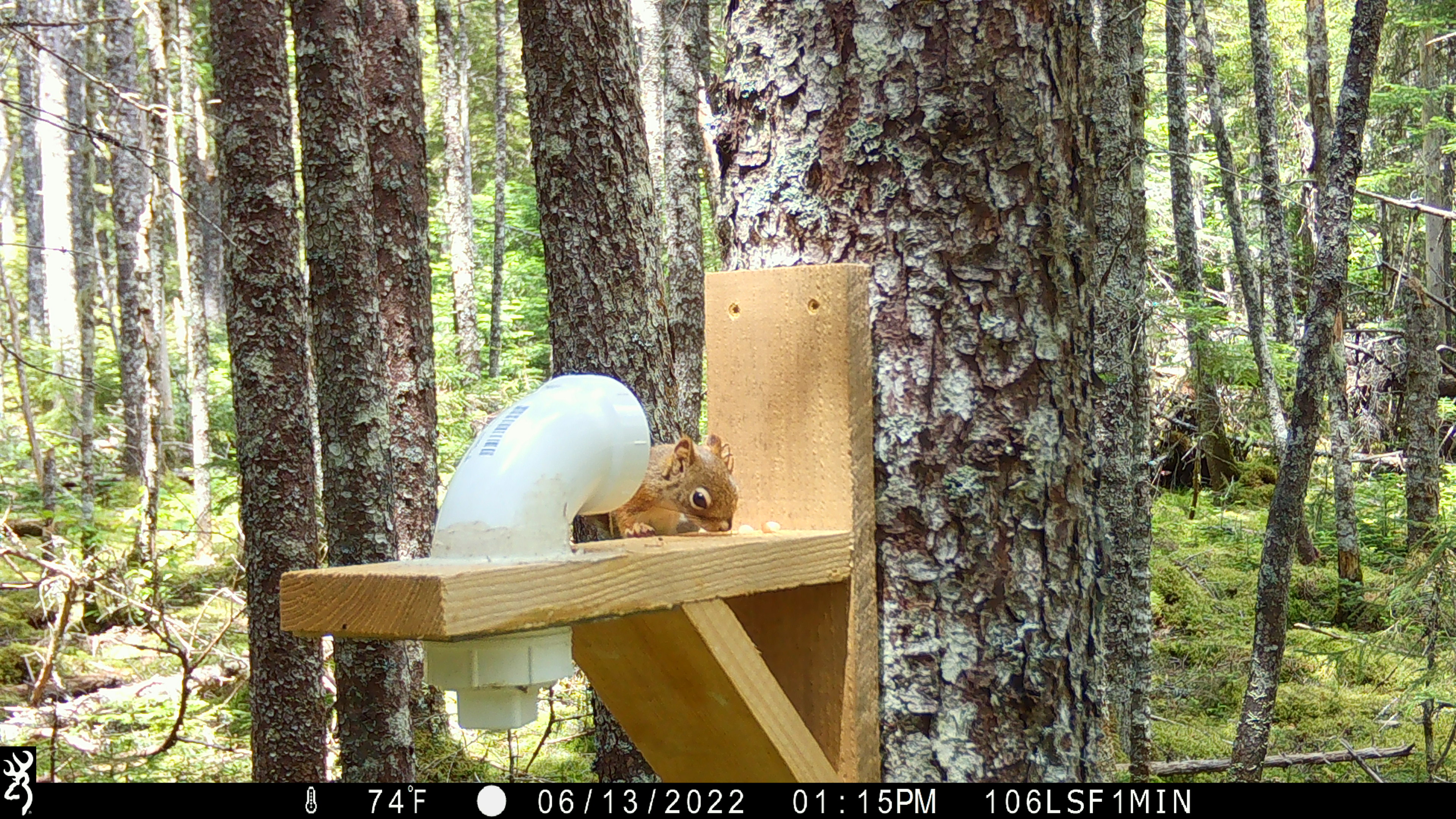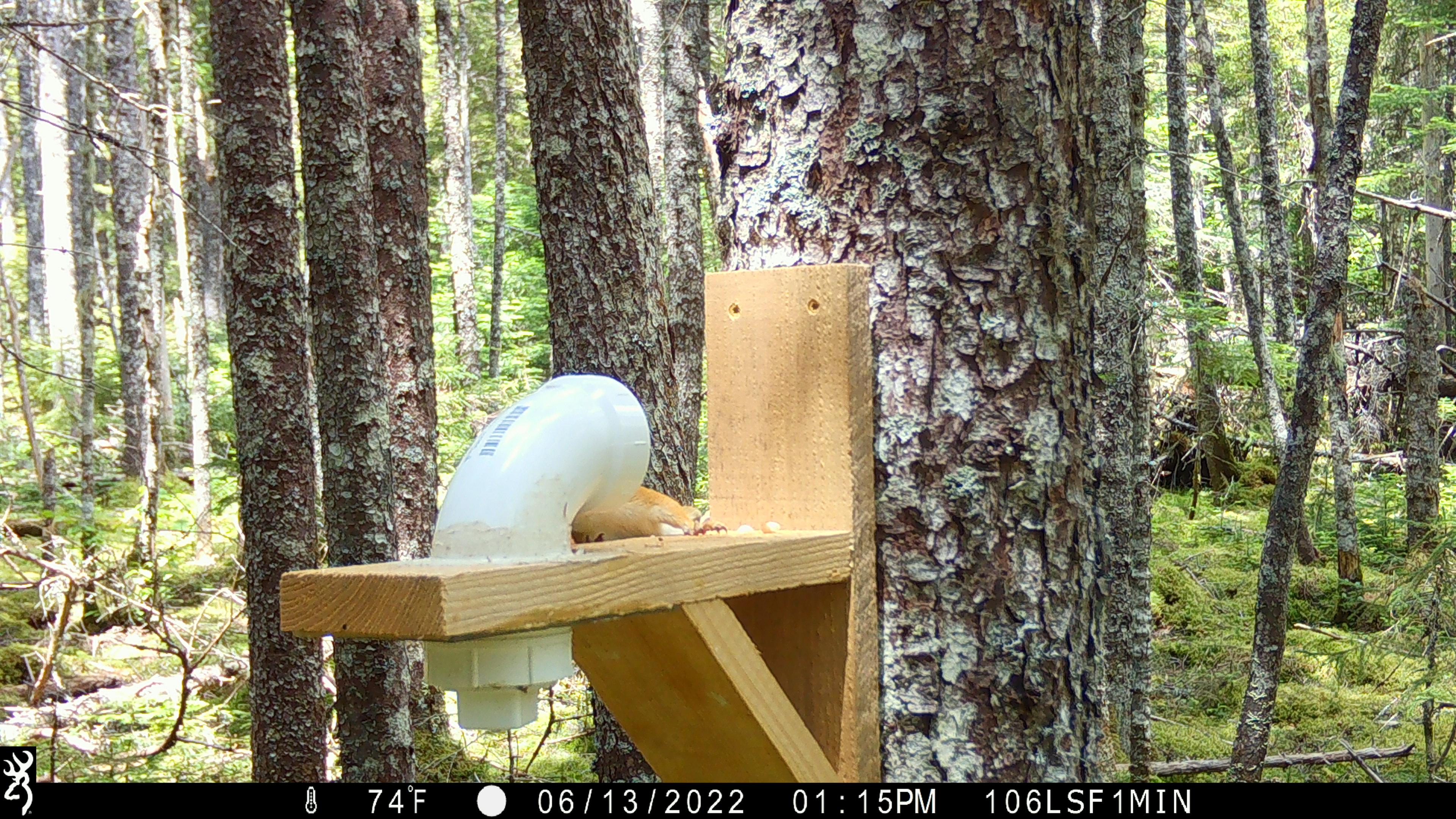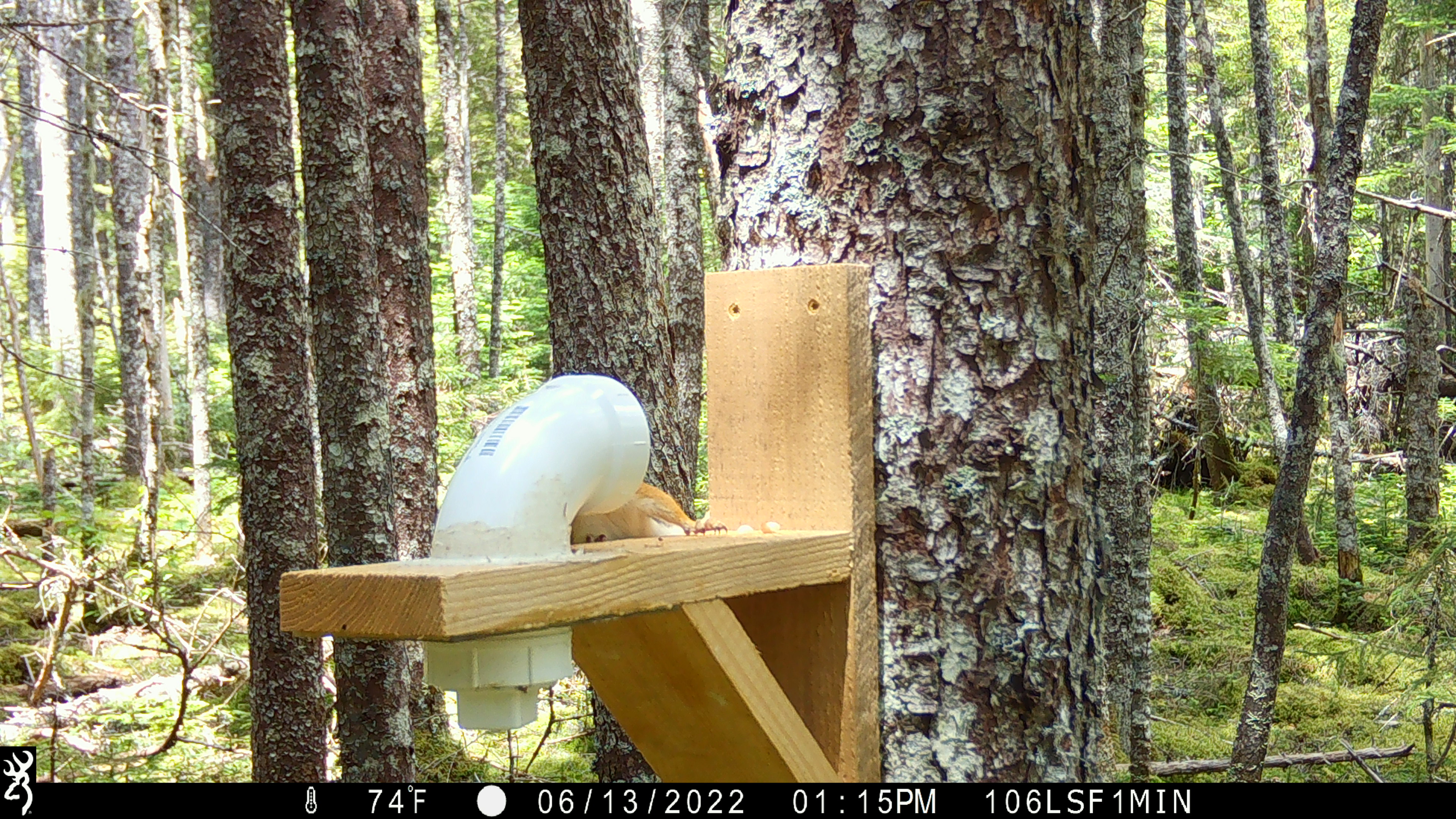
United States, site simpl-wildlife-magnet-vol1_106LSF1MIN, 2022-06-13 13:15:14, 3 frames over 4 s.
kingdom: Animalia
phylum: Chordata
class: Mammalia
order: Rodentia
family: Sciuridae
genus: Tamiasciurus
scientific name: Tamiasciurus hudsonicus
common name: red squirrel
Red squirrel (Tamiasciurus hudsonicus).